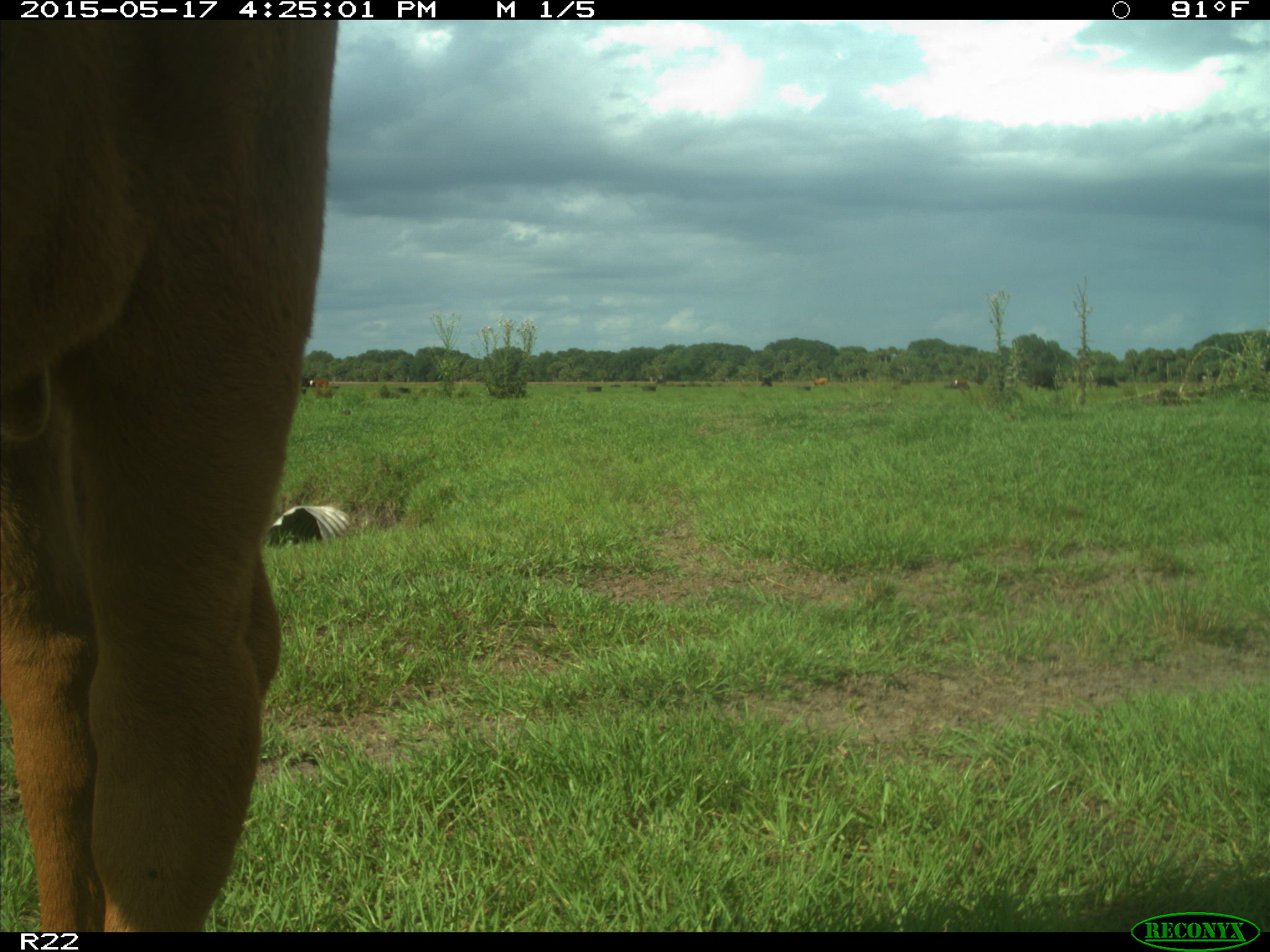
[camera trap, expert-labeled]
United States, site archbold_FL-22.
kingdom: Animalia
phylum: Chordata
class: Mammalia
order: Artiodactyla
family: Bovidae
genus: Bos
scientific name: Bos taurus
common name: domestic cow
Bos taurus (domestic cow).